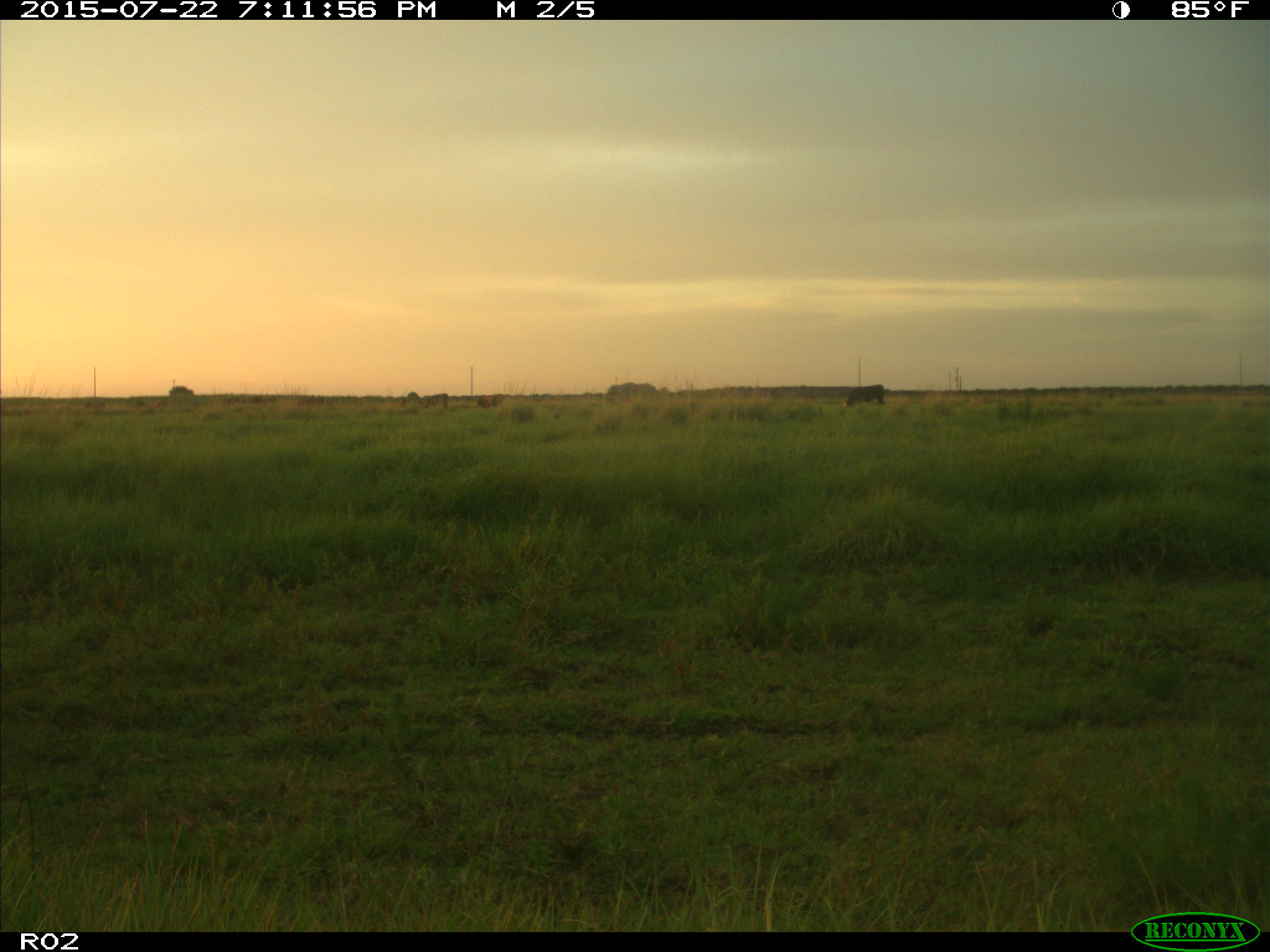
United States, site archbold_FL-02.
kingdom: Animalia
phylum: Chordata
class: Mammalia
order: Artiodactyla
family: Bovidae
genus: Bos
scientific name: Bos taurus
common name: domestic cow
Bos taurus (domestic cow).